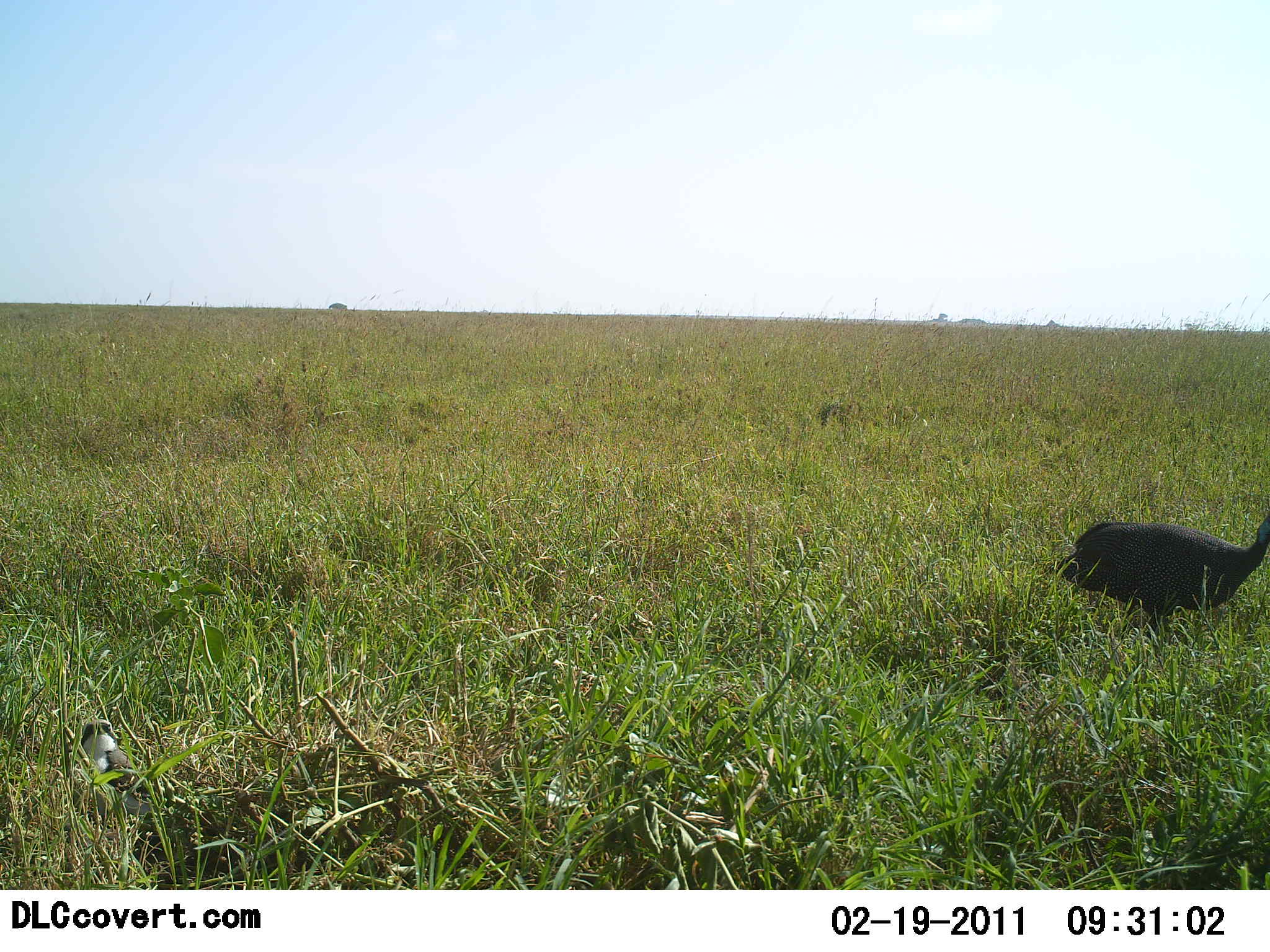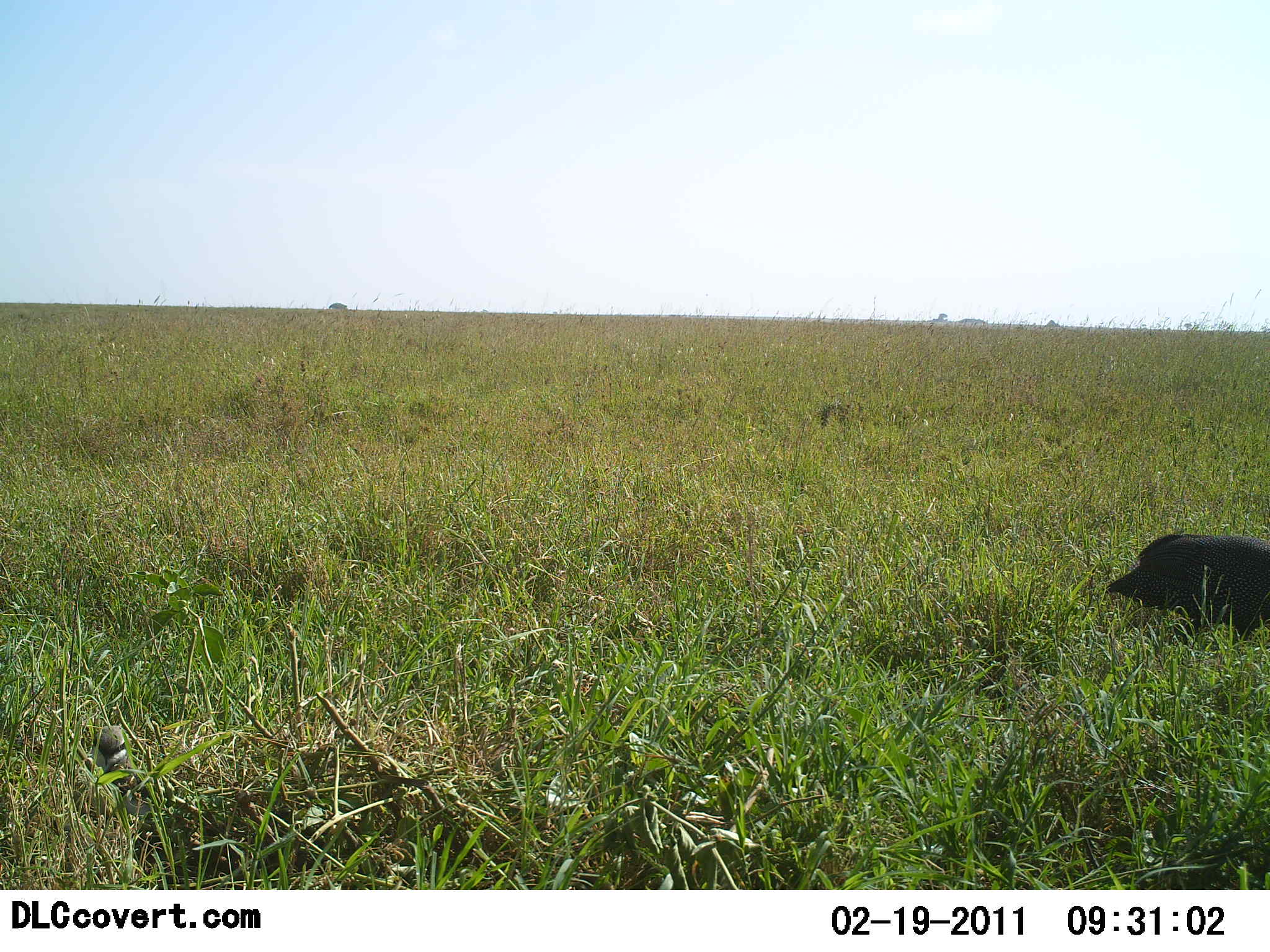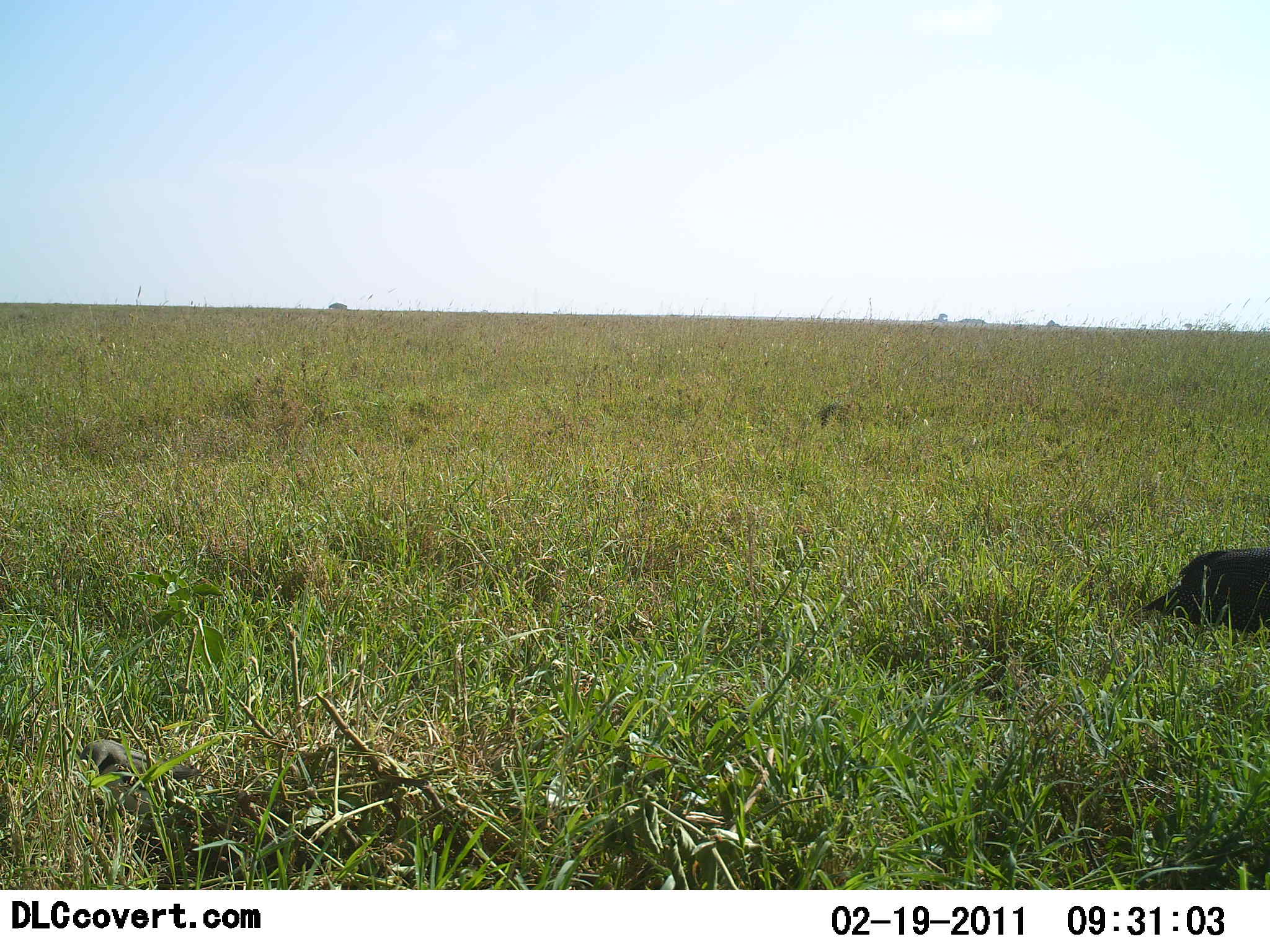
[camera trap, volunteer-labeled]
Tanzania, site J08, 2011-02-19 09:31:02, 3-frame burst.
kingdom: Animalia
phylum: Chordata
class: Aves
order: Galliformes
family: Numididae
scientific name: Numididae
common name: guinea fowl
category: guineafowl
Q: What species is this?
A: Guineafowl (guinea fowl) (Numididae).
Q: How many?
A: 1.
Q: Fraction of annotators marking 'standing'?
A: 33%.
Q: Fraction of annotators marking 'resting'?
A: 0%.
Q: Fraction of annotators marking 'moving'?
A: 100%.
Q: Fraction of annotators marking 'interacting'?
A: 0%.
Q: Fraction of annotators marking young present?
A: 0%.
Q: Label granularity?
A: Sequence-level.